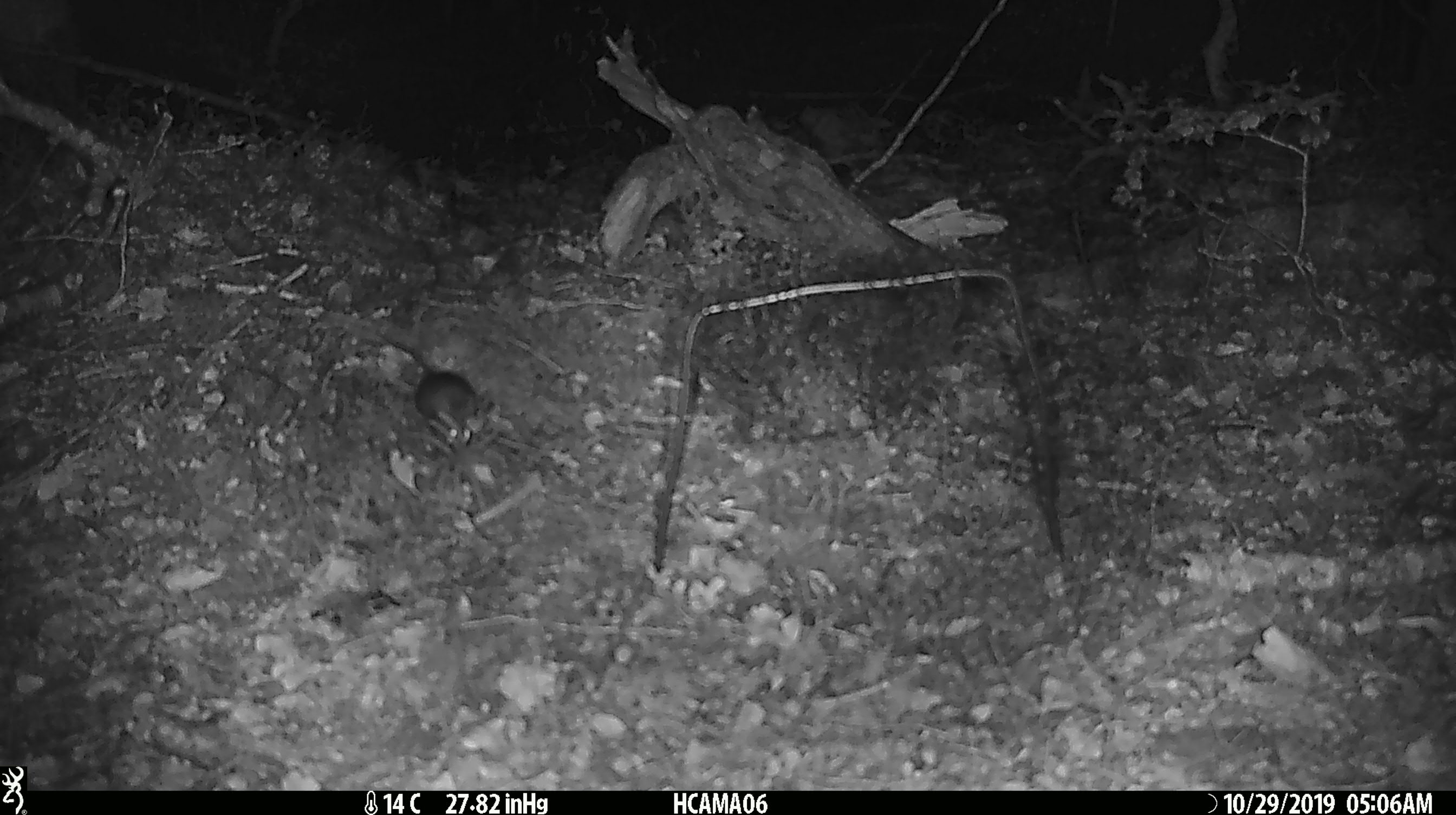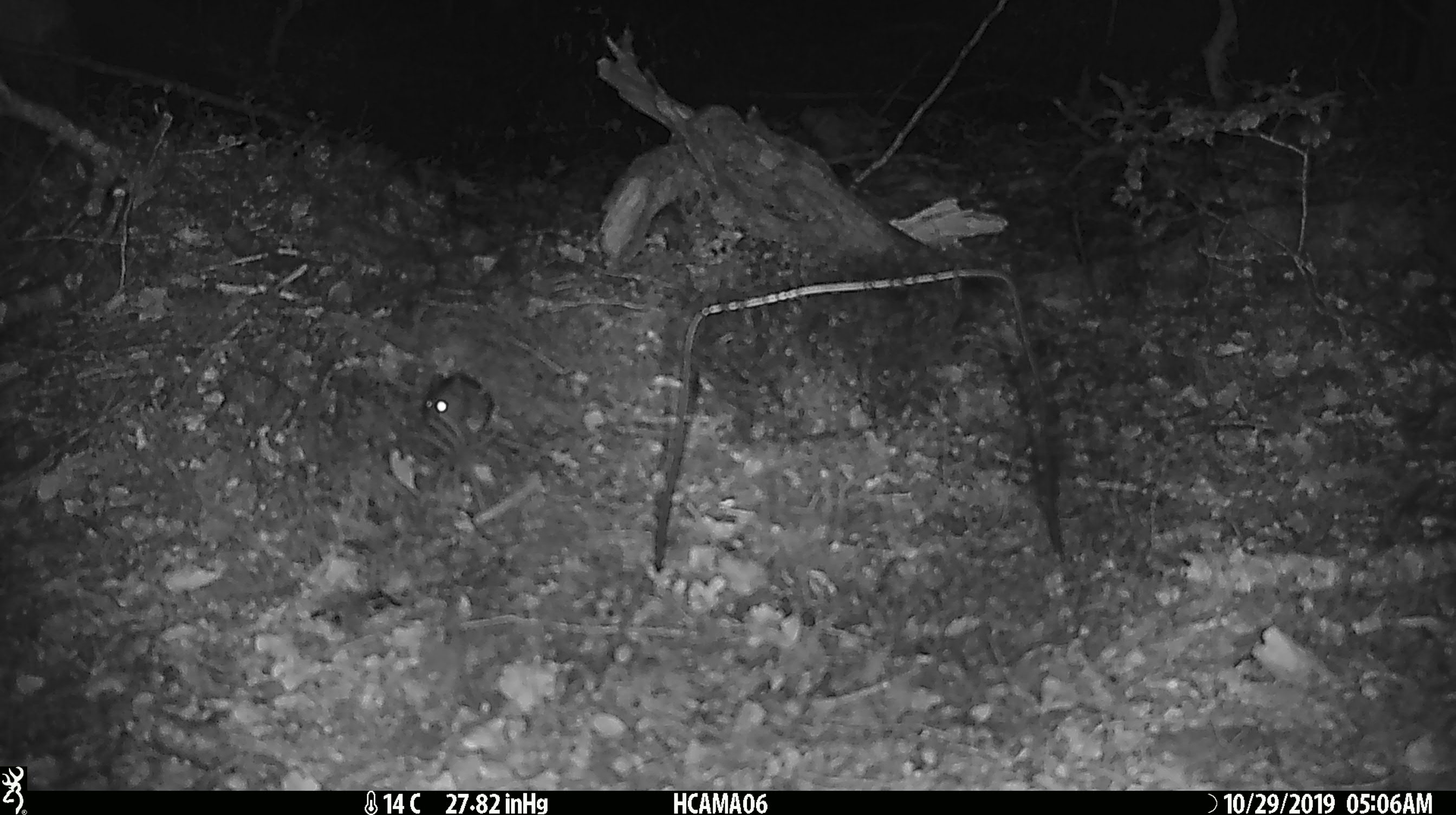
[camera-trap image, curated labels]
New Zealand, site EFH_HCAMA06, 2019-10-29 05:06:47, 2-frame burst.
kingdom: Animalia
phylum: Chordata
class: Mammalia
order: Rodentia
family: Muridae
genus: Mus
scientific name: Mus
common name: mouse